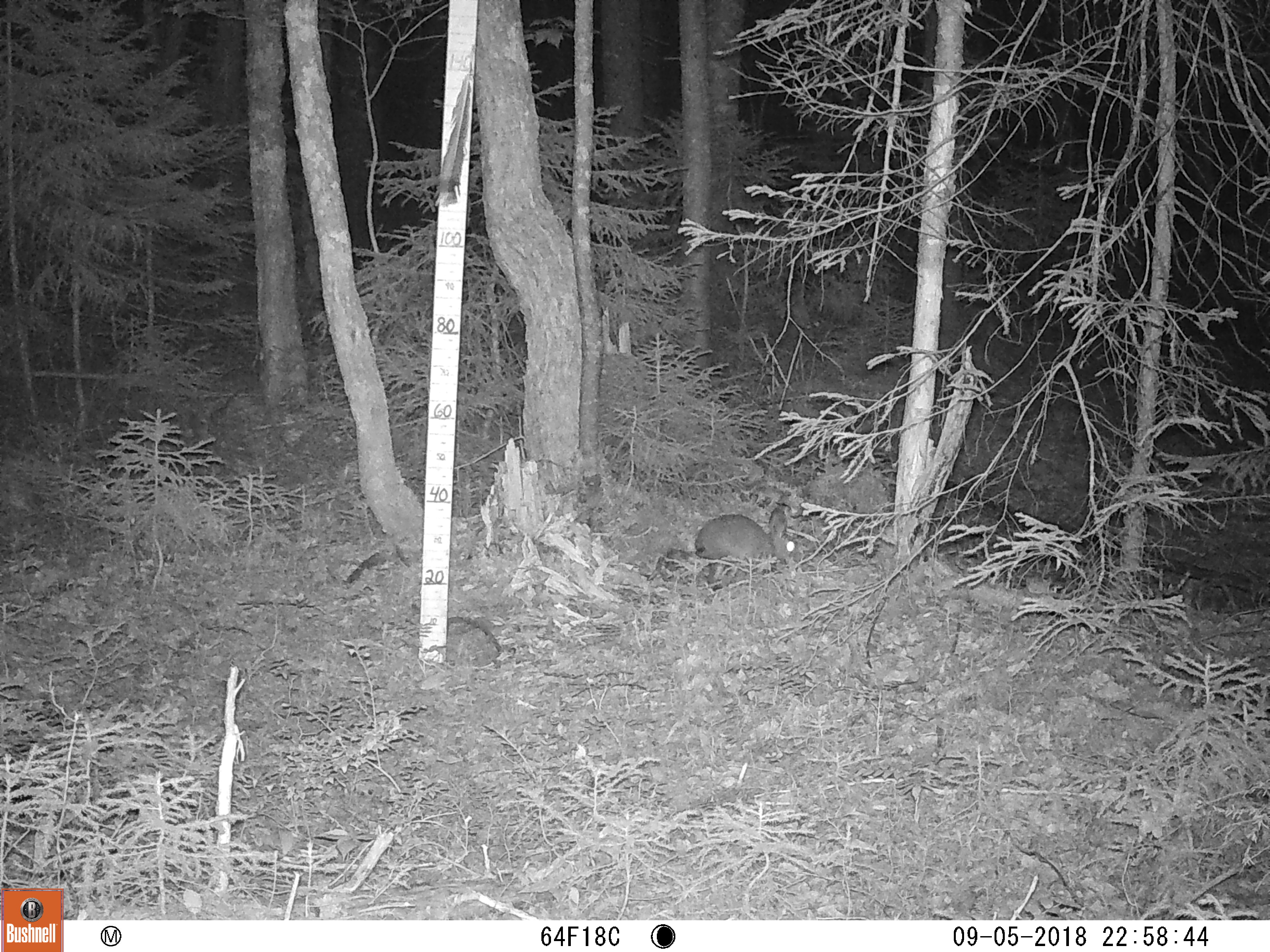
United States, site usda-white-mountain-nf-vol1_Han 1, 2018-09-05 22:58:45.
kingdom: Animalia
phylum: Chordata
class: Mammalia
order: Lagomorpha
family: Leporidae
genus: Lepus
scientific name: Lepus americanus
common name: snowshoe hare